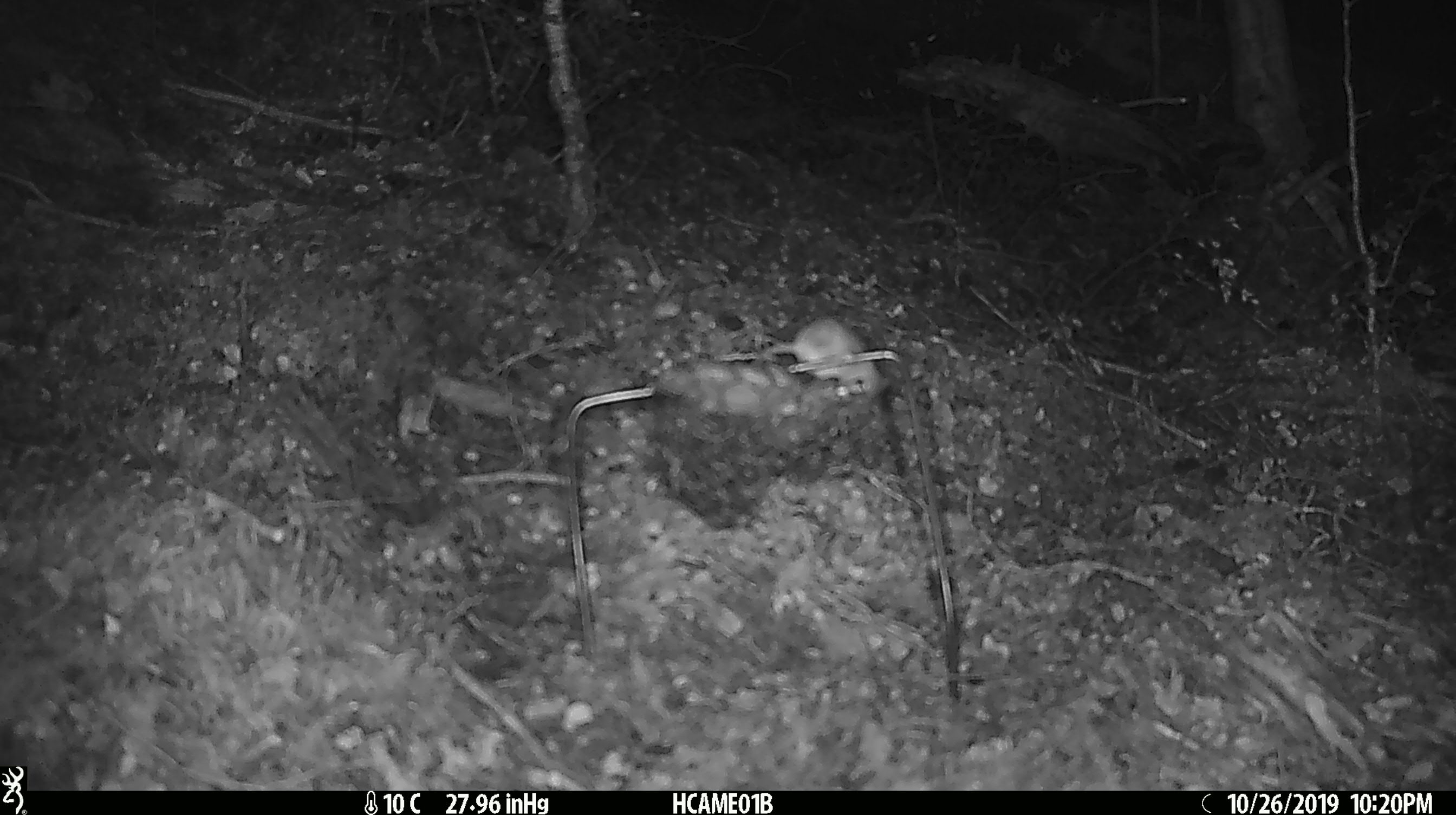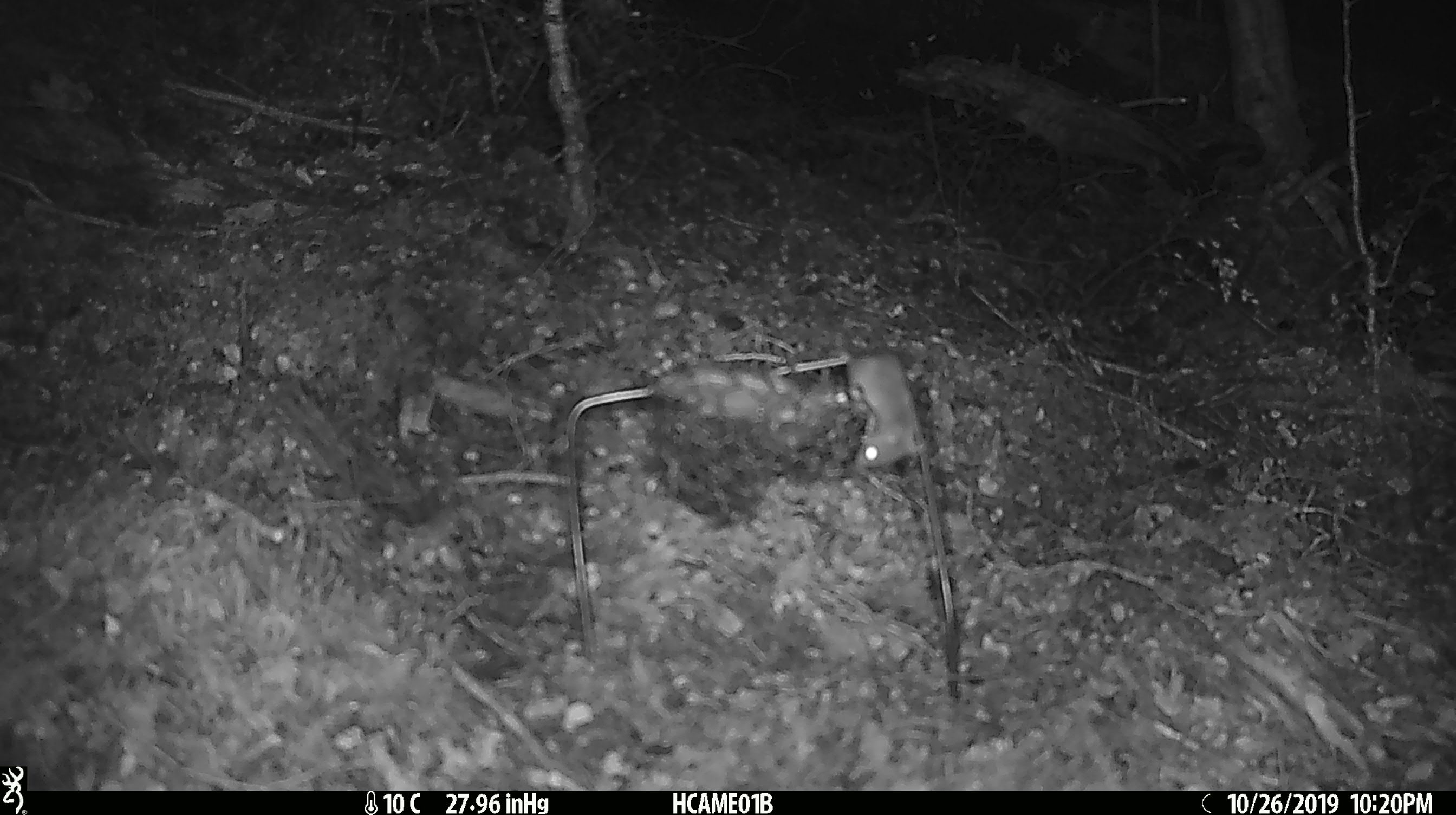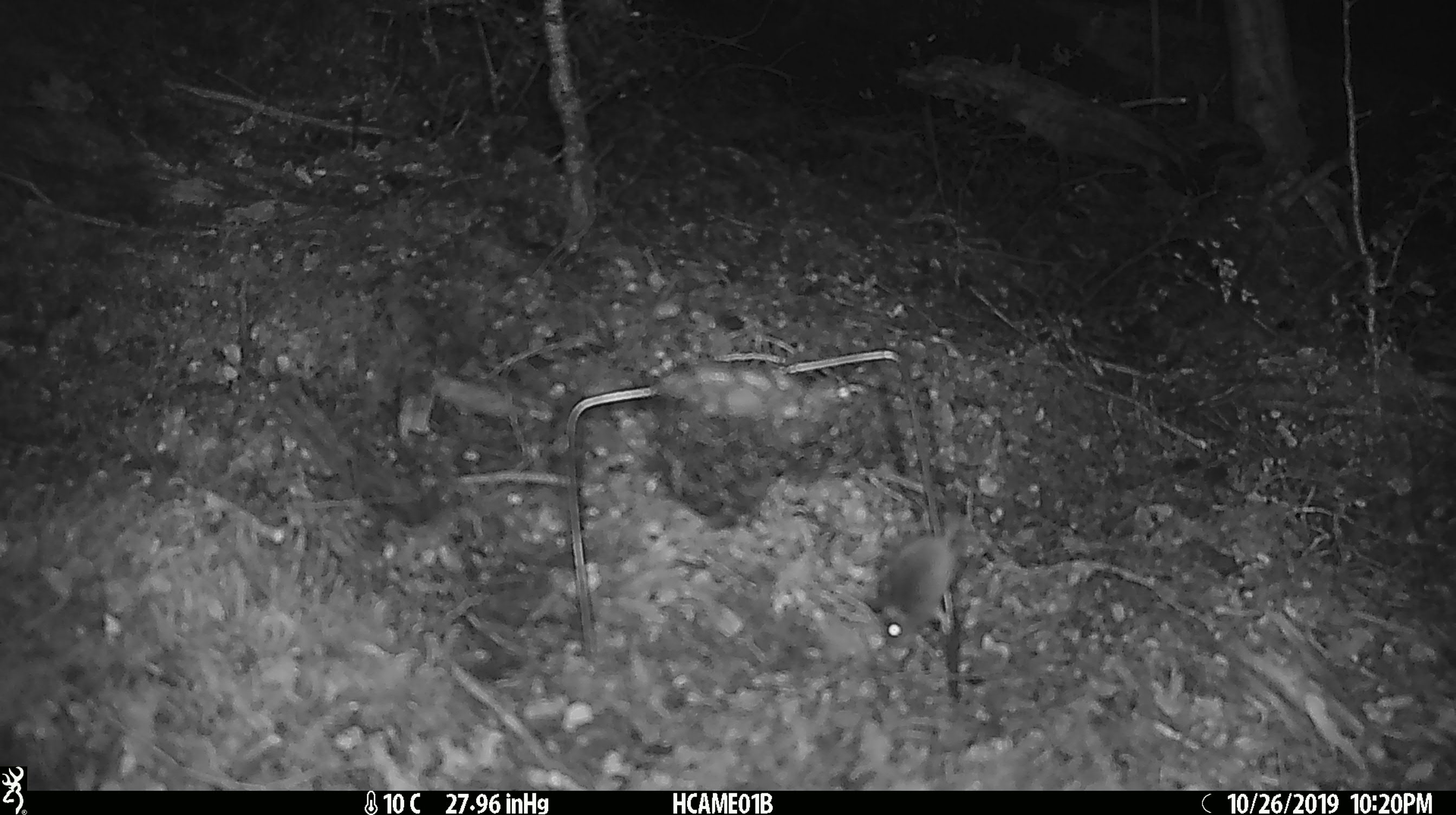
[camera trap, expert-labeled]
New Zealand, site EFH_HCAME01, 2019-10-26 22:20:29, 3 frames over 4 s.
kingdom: Animalia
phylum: Chordata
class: Mammalia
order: Rodentia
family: Muridae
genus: Mus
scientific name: Mus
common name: mouse